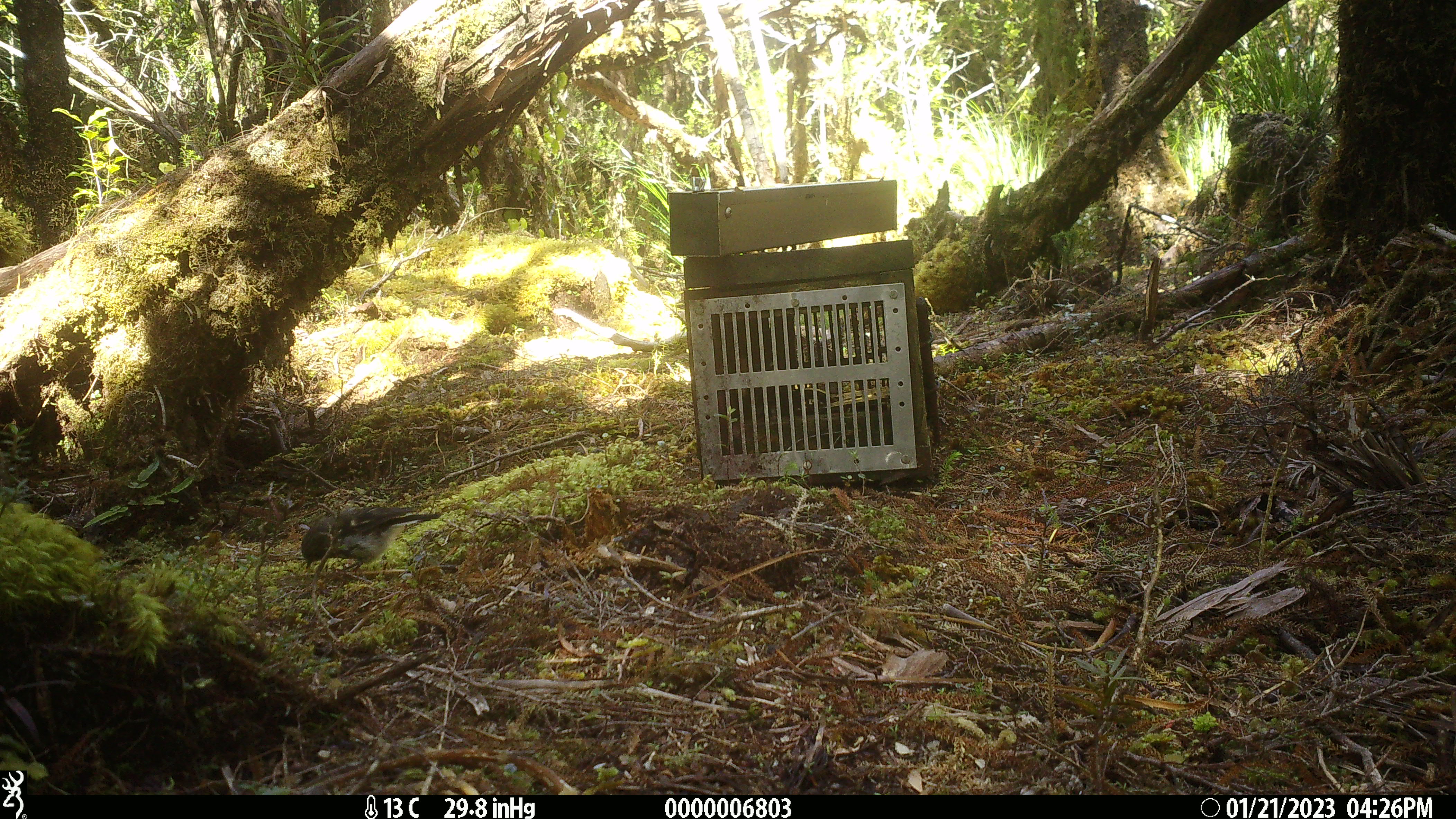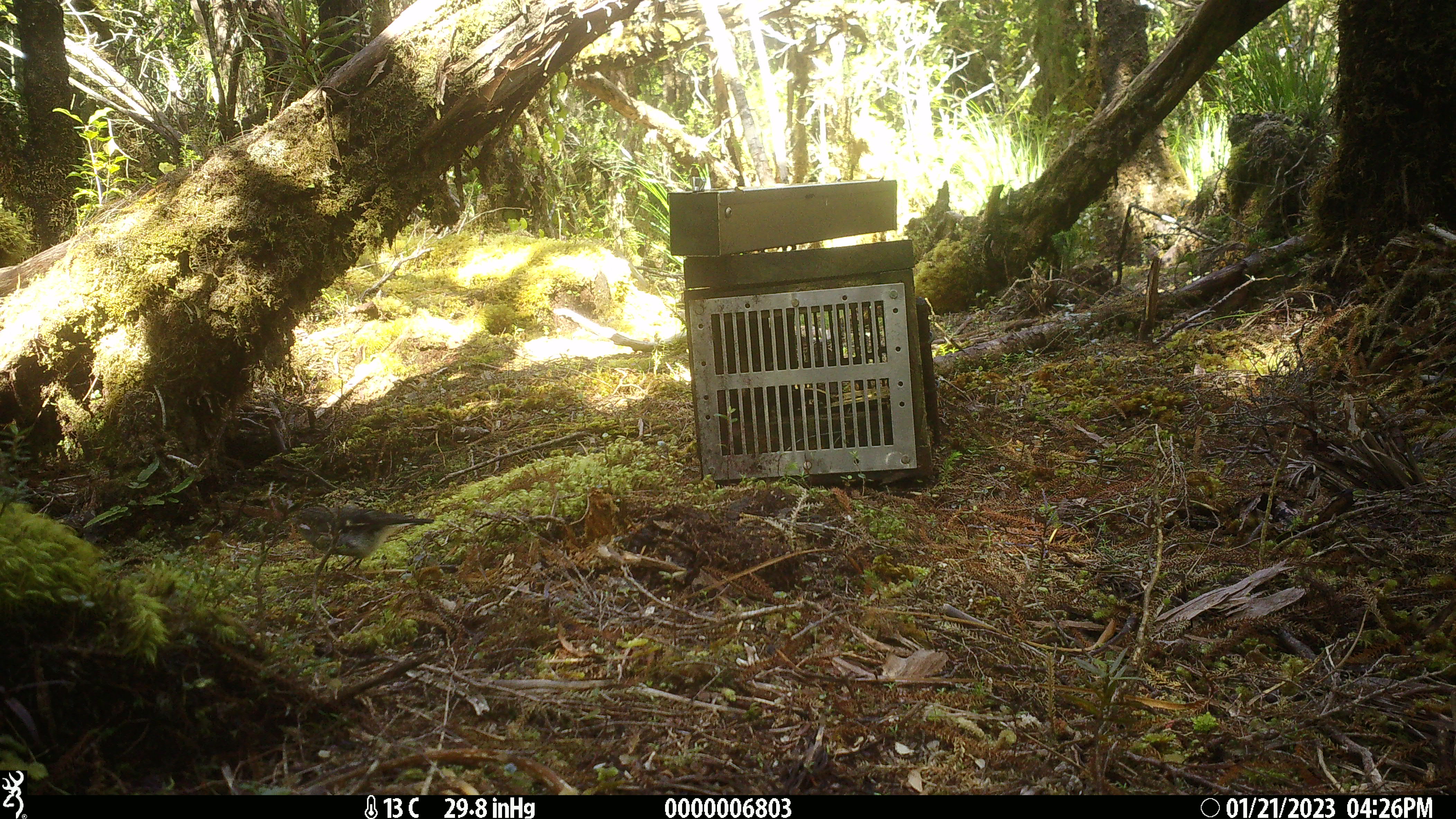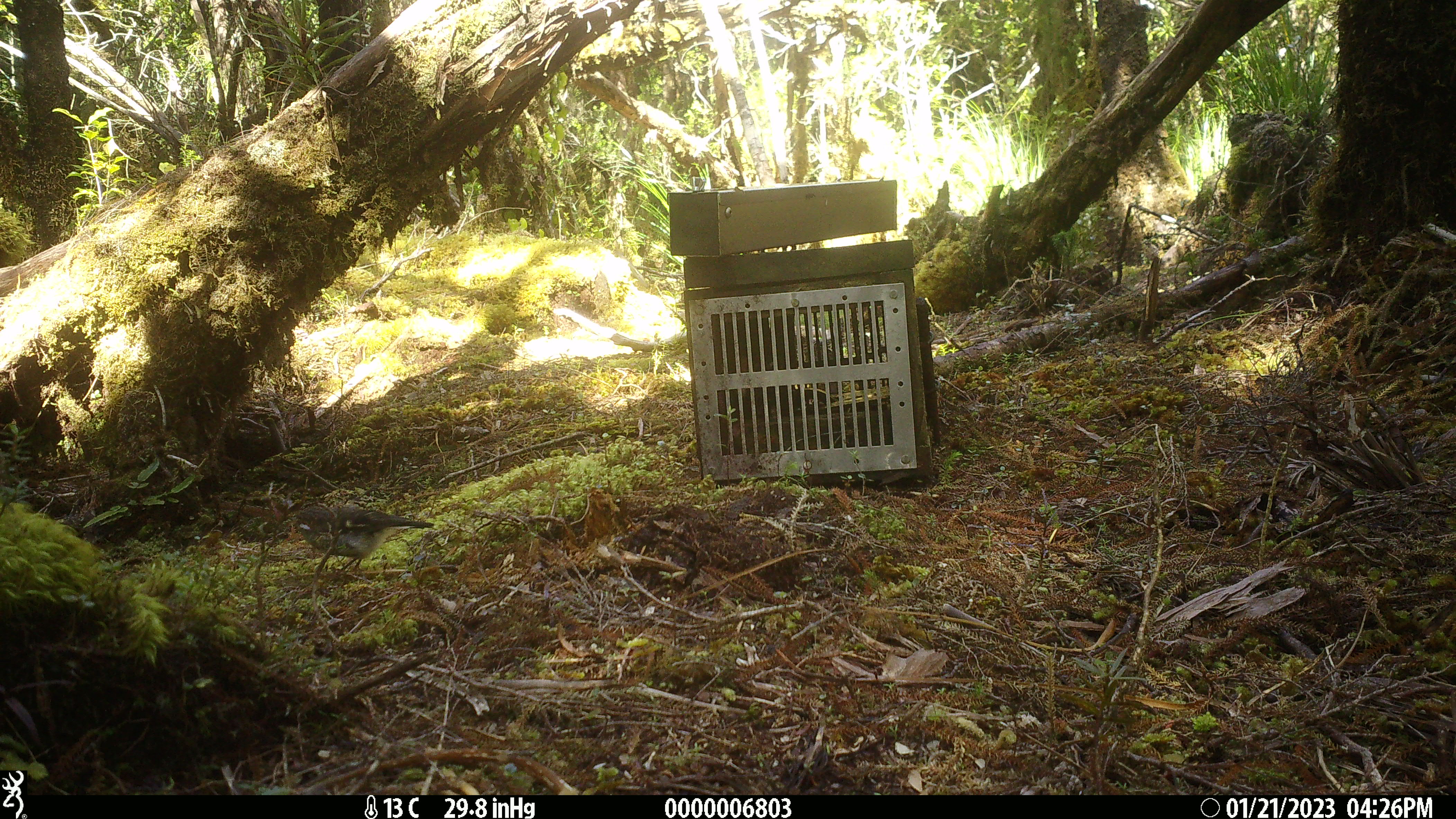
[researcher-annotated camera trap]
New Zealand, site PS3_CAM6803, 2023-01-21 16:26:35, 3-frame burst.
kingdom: Animalia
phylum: Chordata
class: Aves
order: Passeriformes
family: Petroicidae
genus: Petroica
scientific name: Petroica macrocephala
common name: tomtit